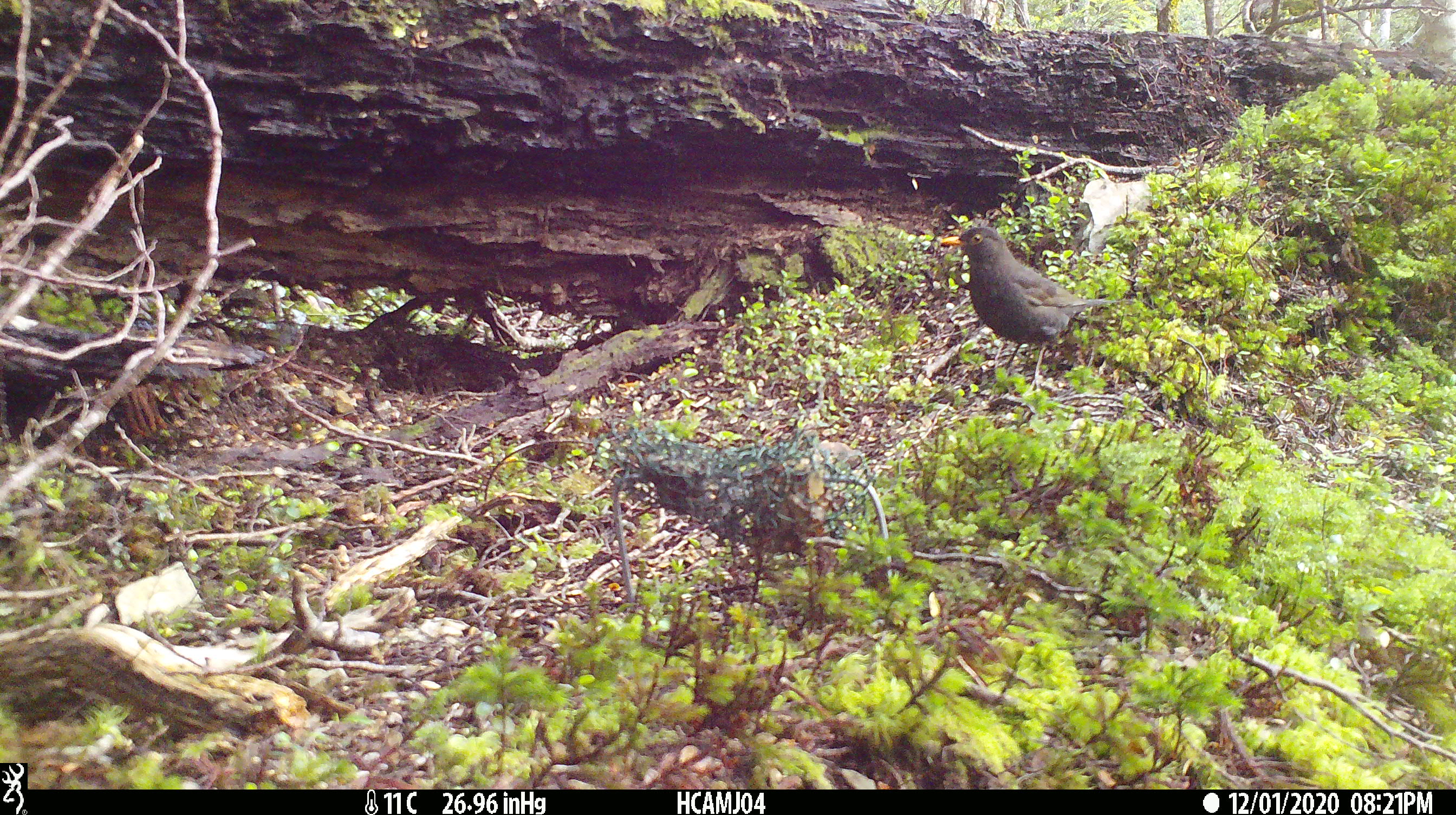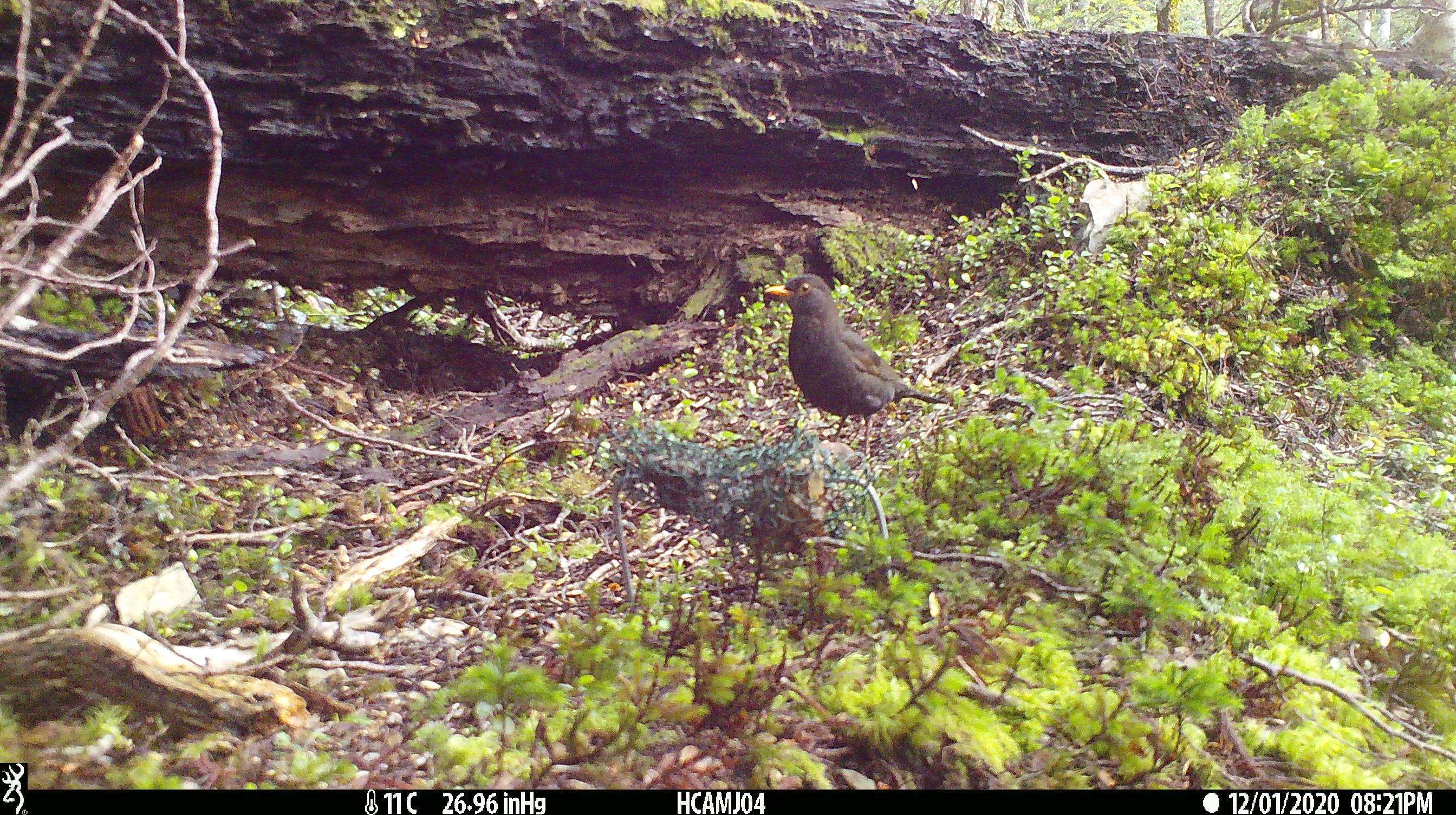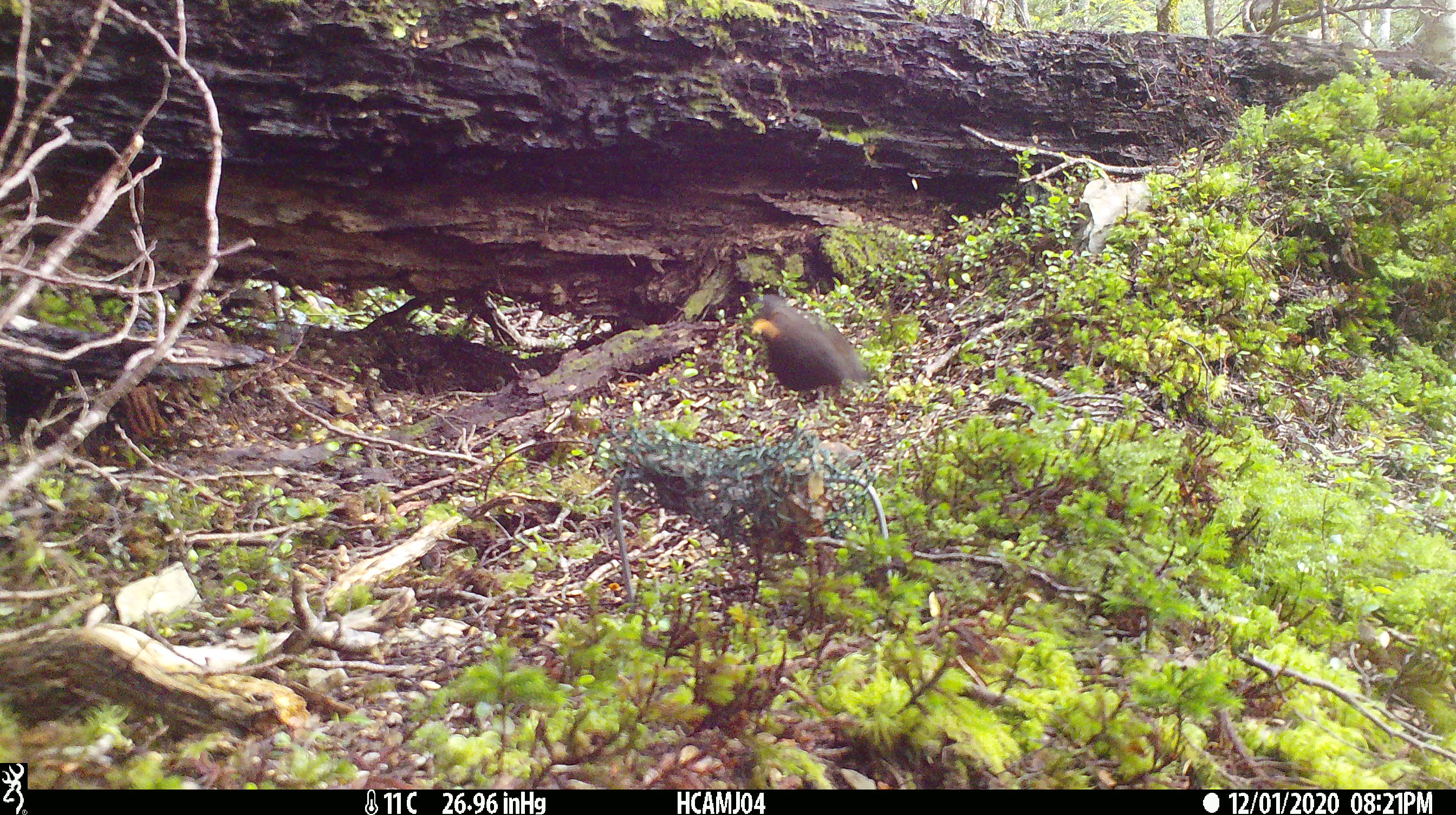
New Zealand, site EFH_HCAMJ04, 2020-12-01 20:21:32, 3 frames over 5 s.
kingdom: Animalia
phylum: Chordata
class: Aves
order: Passeriformes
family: Turdidae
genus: Turdus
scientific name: Turdus merula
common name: eurasian blackbird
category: blackbird